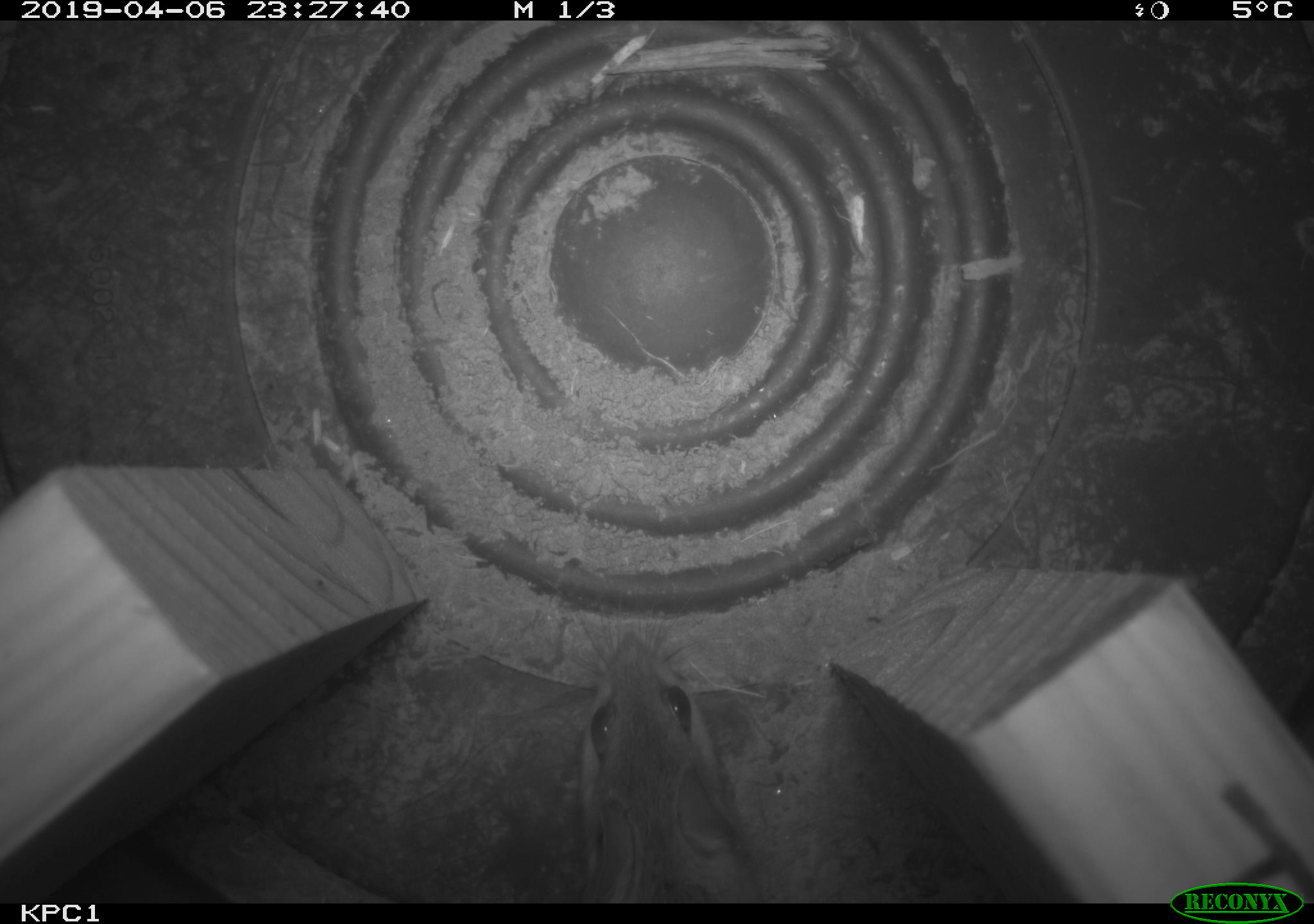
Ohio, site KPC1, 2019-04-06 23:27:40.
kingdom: Animalia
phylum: Chordata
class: Mammalia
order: Rodentia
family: Cricetidae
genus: Peromyscus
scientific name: Peromyscus leucopus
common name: white-footed mouse